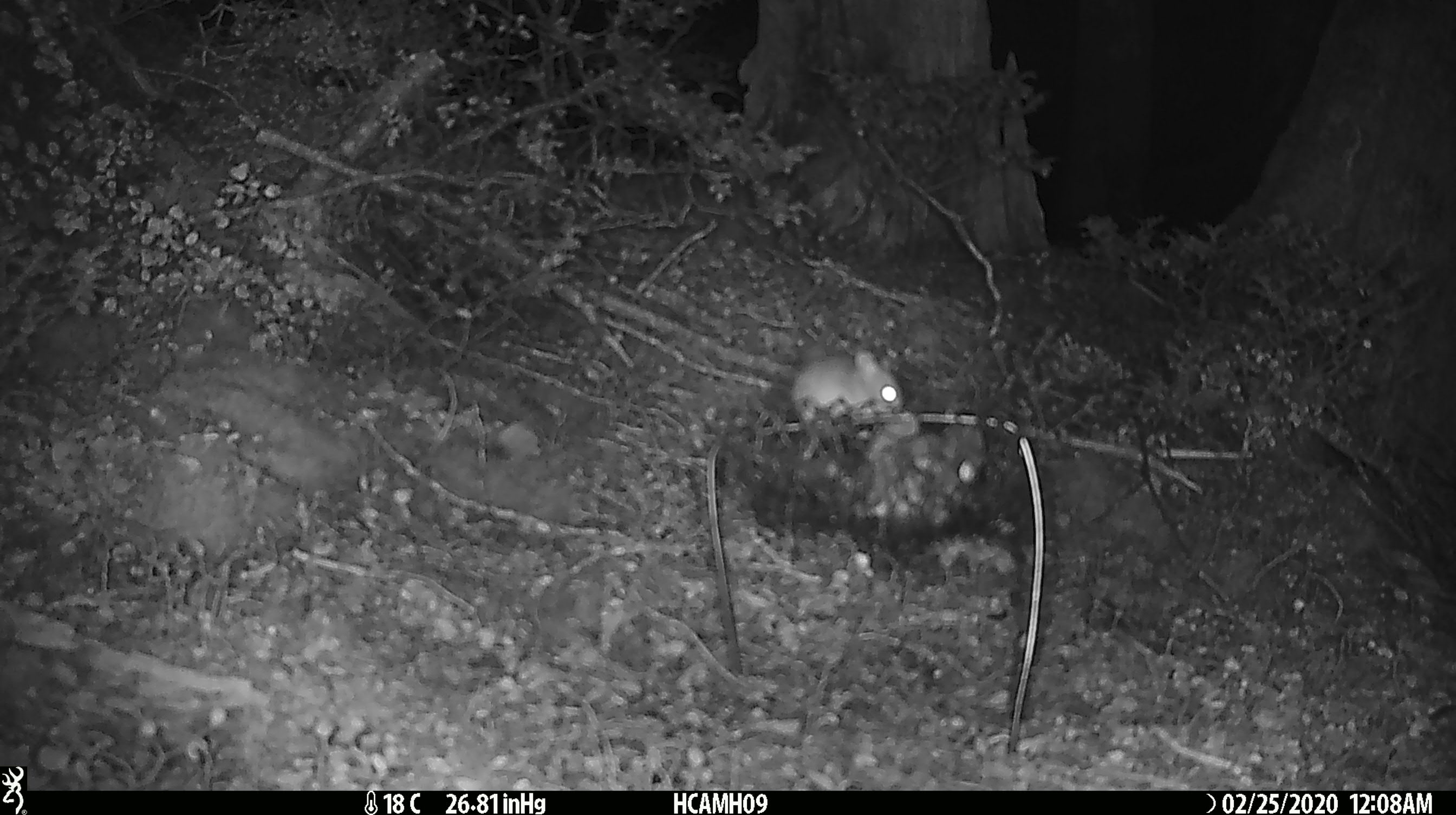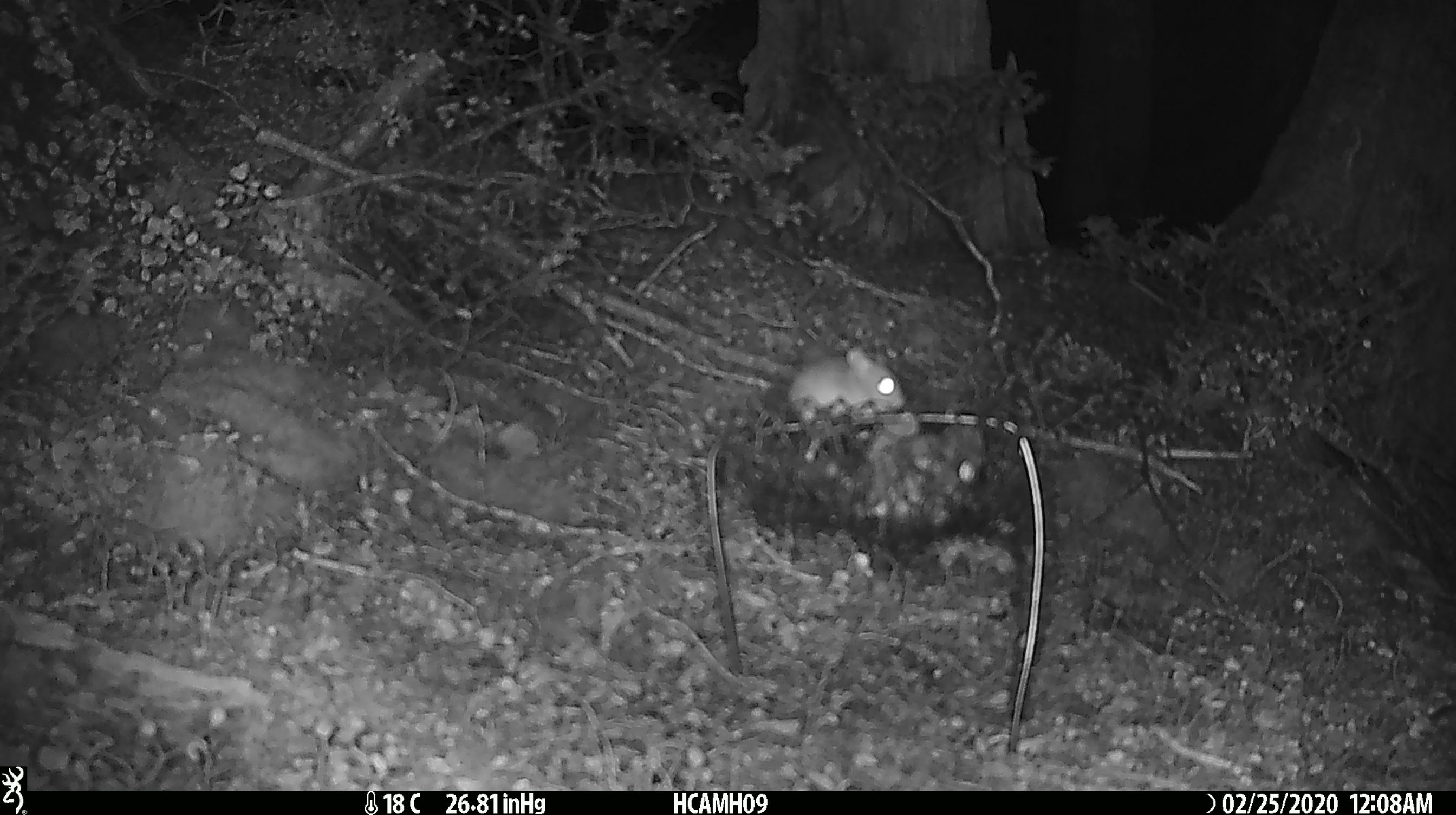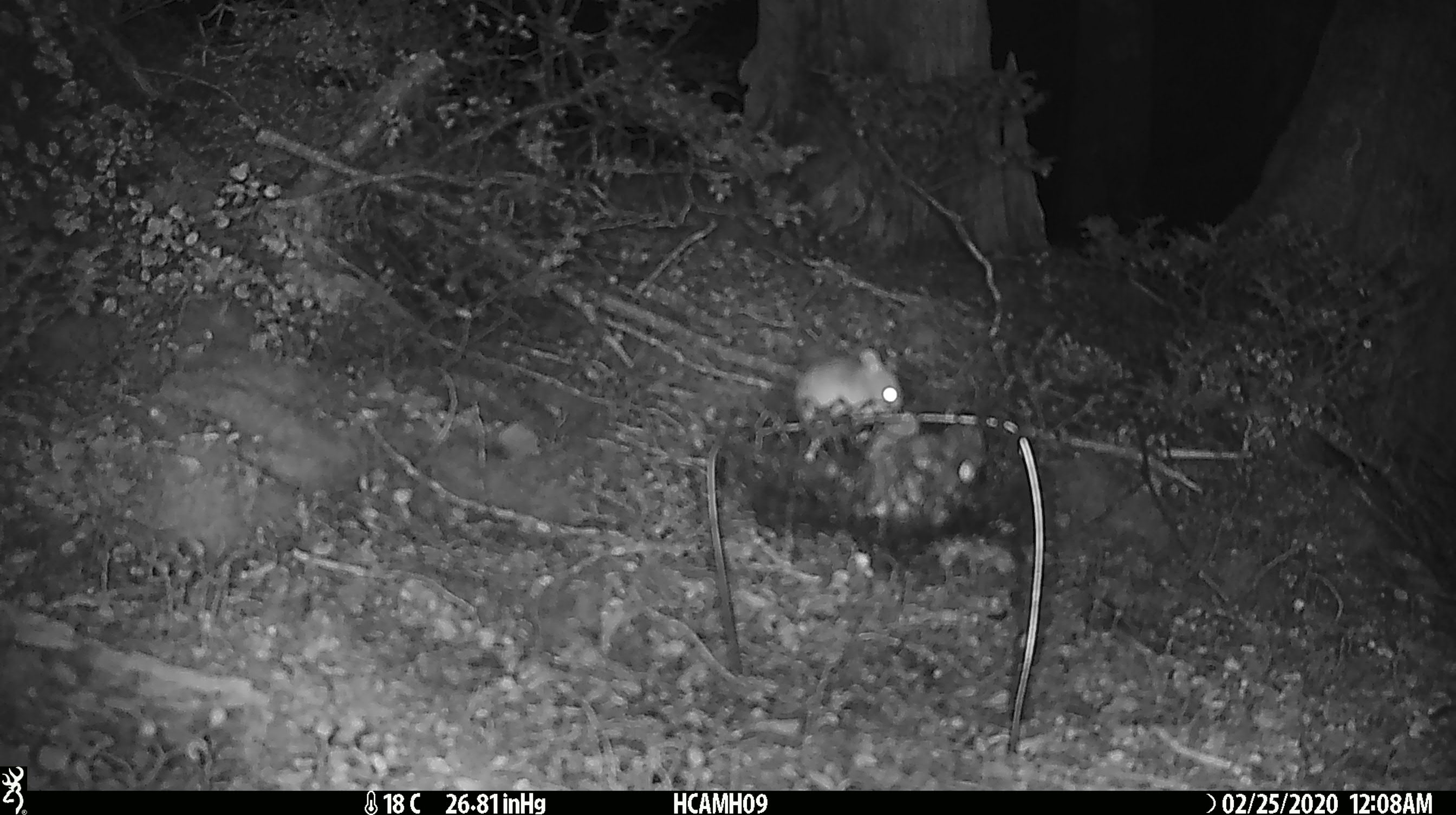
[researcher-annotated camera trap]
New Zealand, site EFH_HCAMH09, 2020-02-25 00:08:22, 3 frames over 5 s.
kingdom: Animalia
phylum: Chordata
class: Mammalia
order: Rodentia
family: Muridae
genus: Mus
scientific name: Mus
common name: mouse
Mouse (Mus).